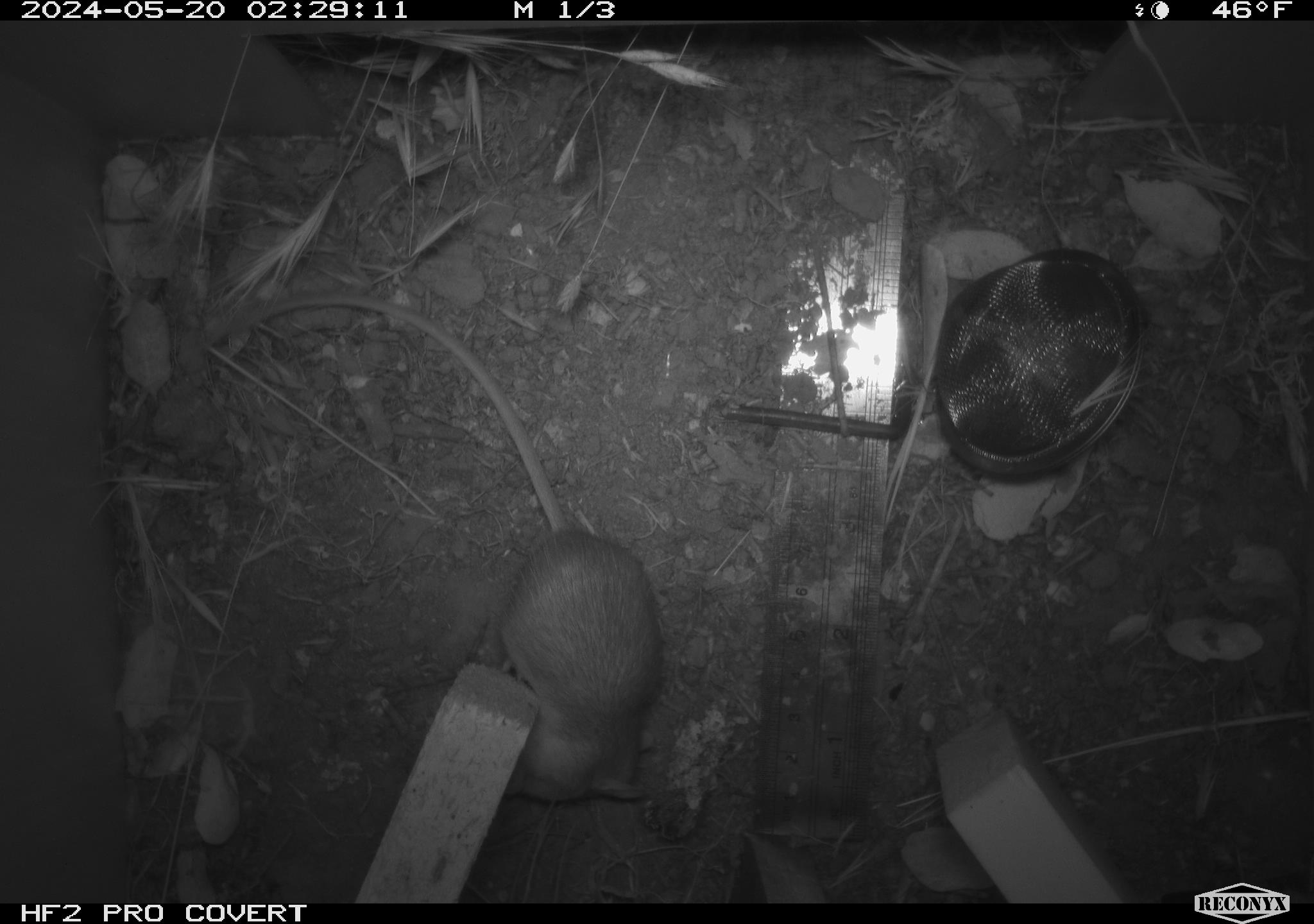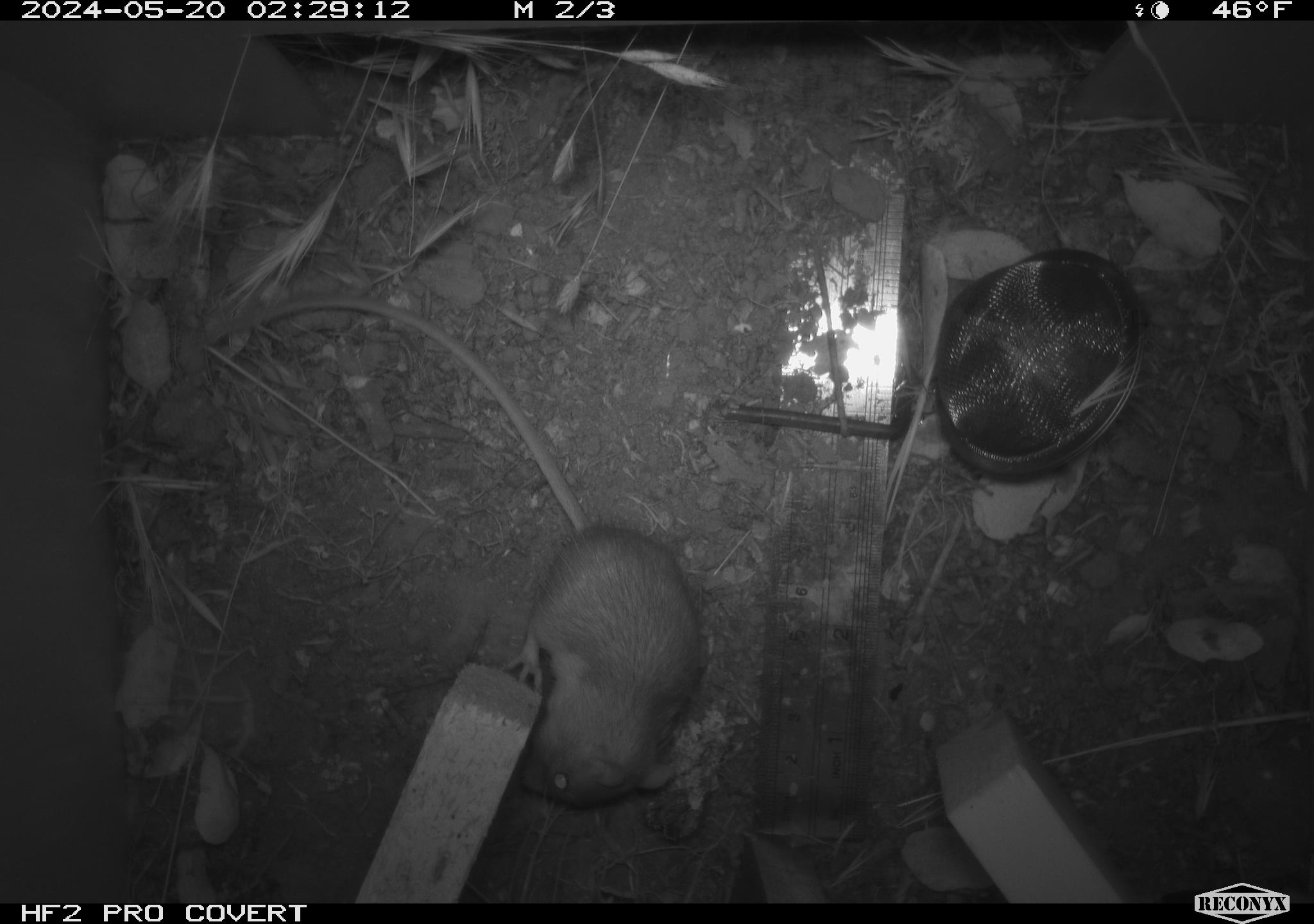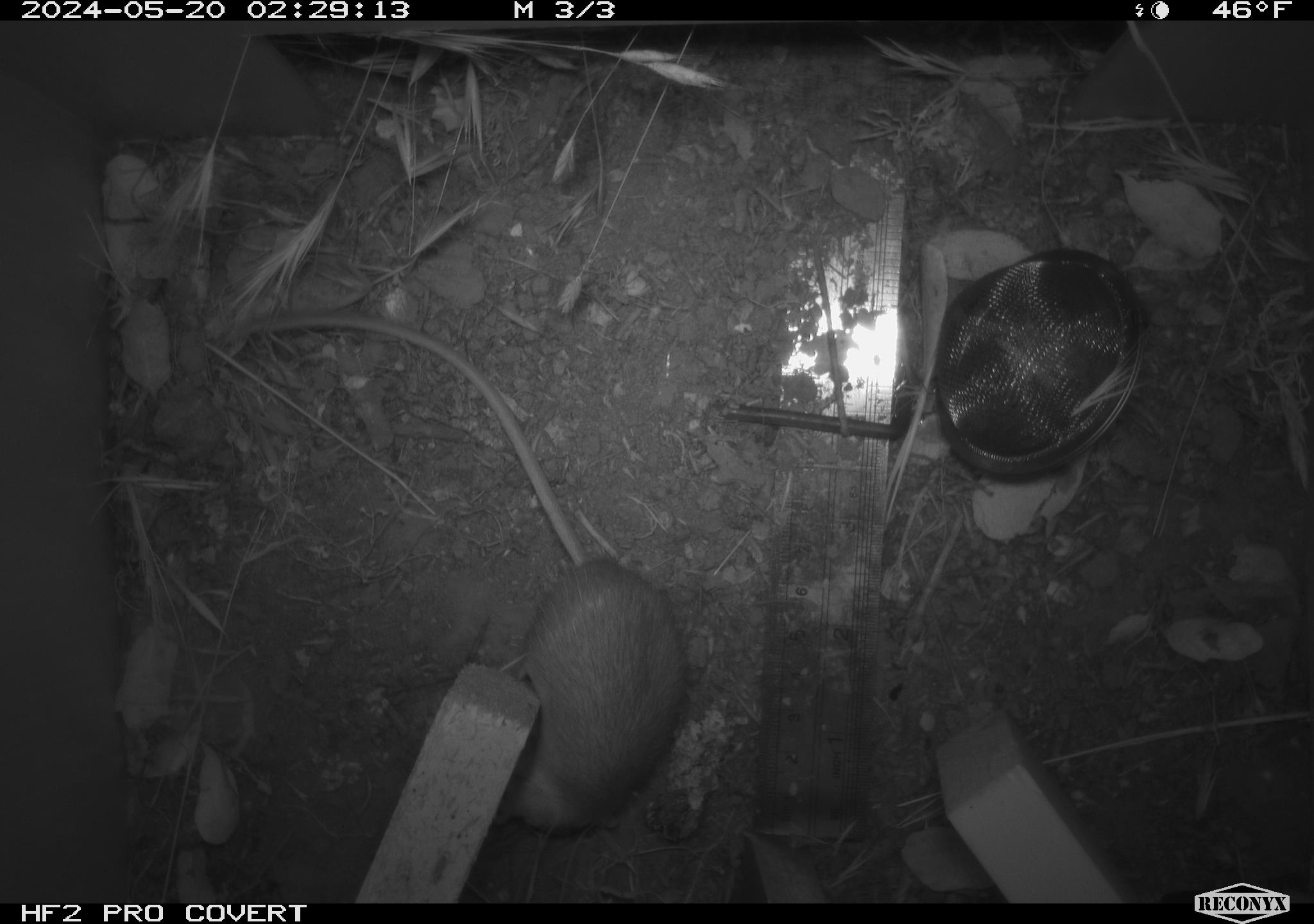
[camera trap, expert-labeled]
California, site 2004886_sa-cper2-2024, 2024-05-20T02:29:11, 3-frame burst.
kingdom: Animalia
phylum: Chordata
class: Mammalia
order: Rodentia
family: Heteromyidae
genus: Dipodomys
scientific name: Dipodomys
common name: kangaroo rats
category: dipodomys species